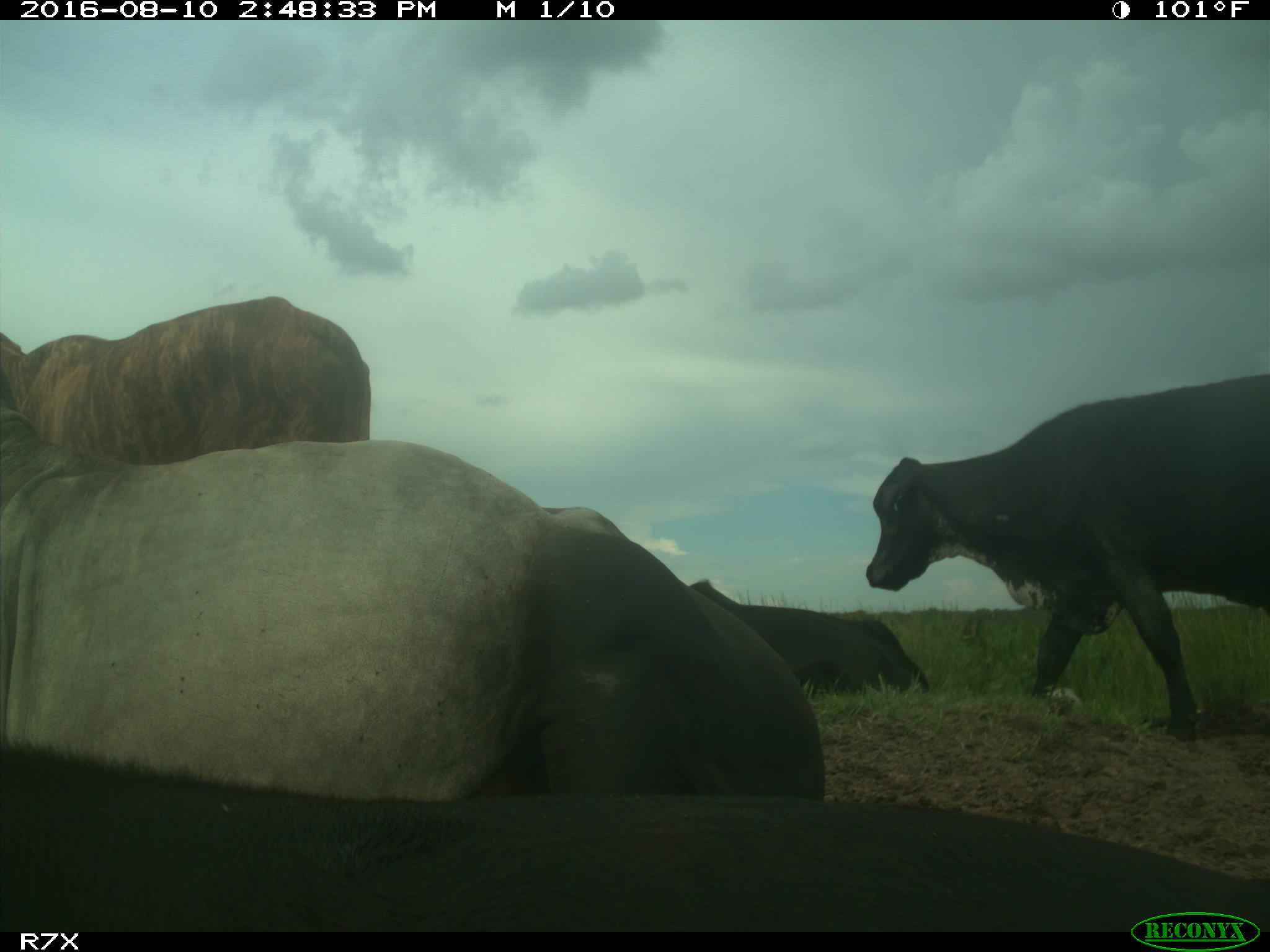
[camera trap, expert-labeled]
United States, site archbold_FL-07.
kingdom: Animalia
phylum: Chordata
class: Mammalia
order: Artiodactyla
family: Bovidae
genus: Bos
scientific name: Bos taurus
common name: domestic cow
Bos taurus (domestic cow).